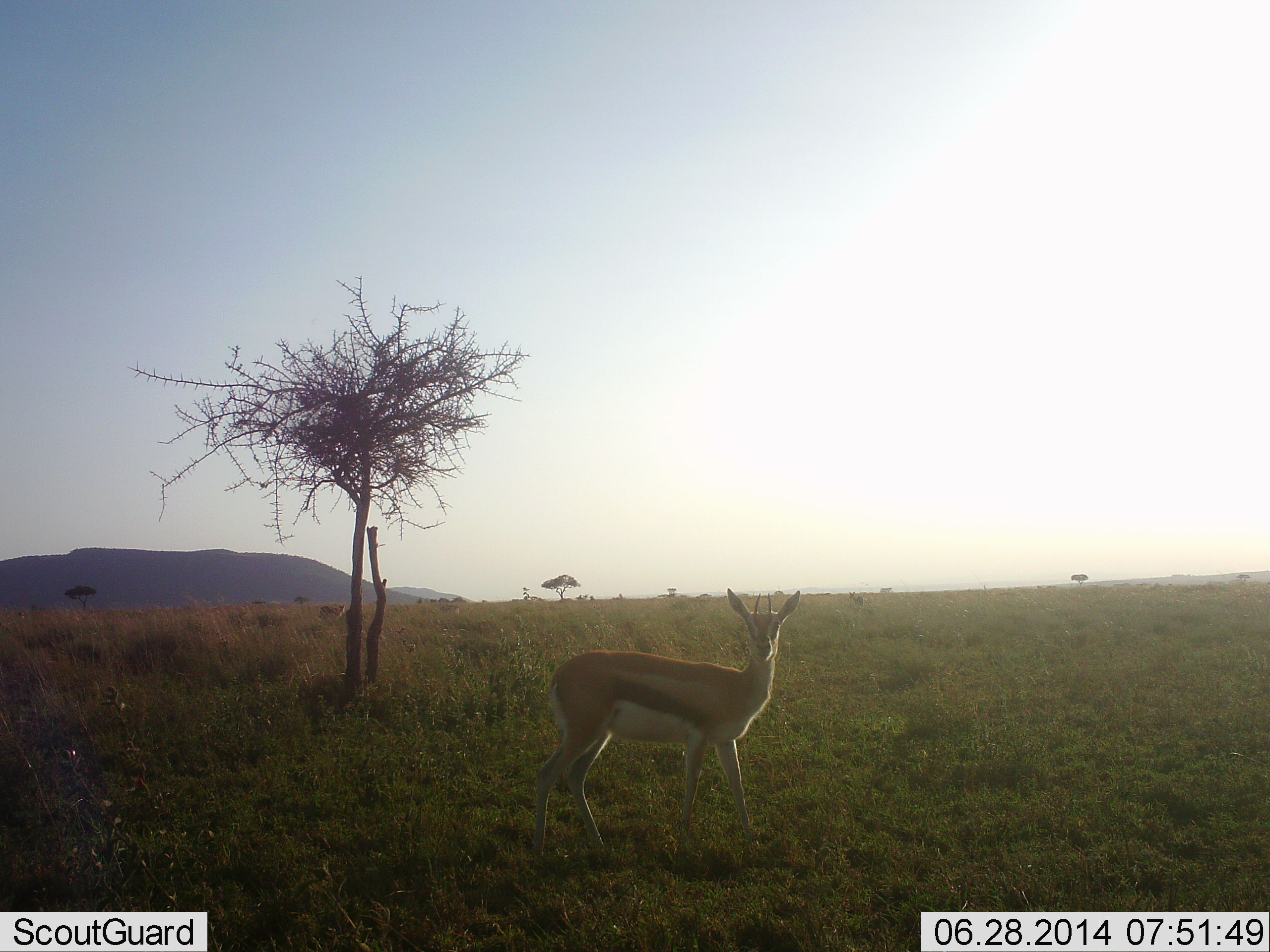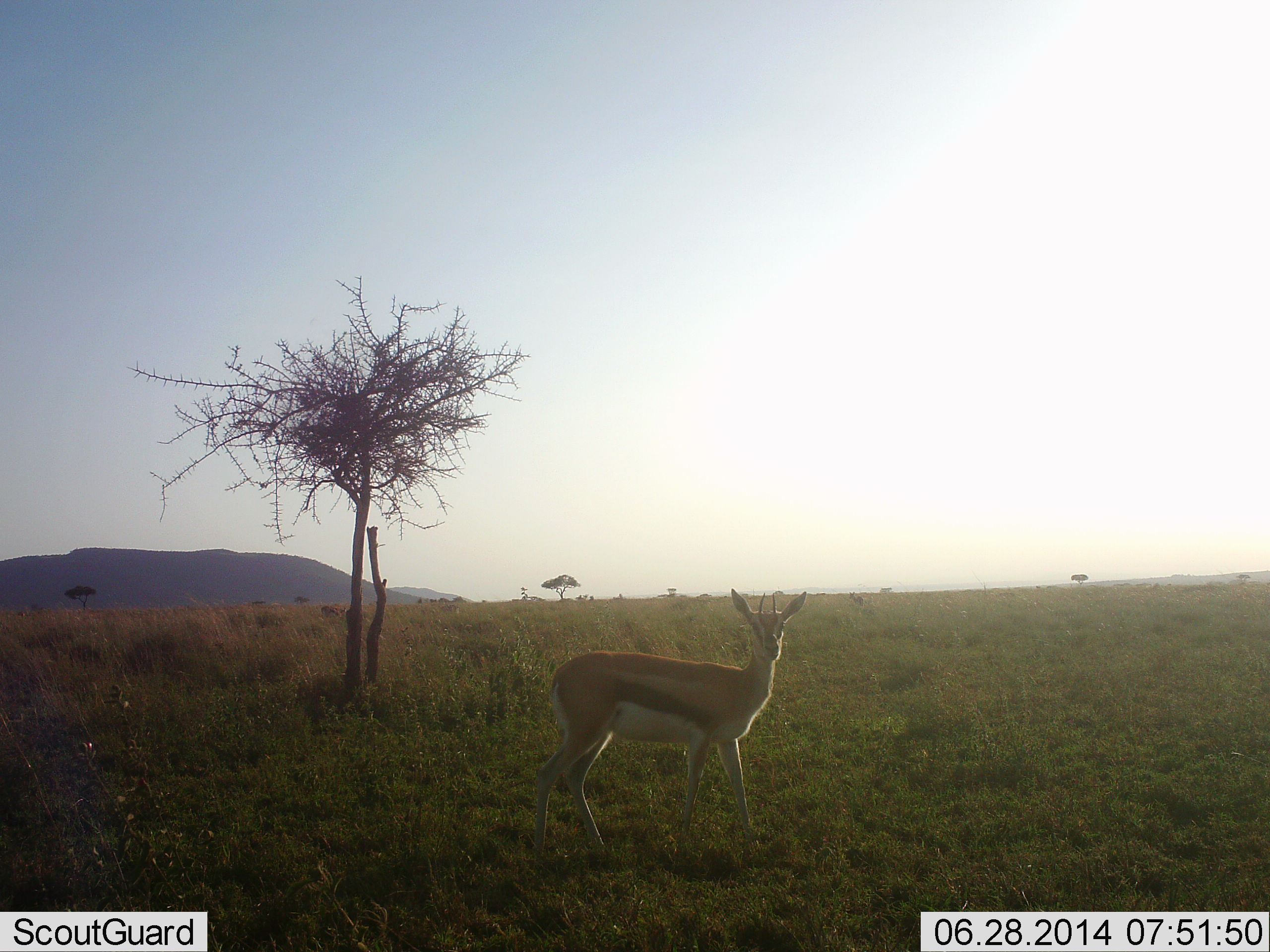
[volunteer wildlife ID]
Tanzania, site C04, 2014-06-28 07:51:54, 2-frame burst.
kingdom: Animalia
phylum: Chordata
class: Mammalia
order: Artiodactyla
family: Bovidae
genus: Eudorcas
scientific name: Eudorcas thomsonii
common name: thomson's gazelle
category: gazellethomsons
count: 1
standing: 100%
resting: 0%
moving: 0%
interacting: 0%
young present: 0%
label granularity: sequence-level